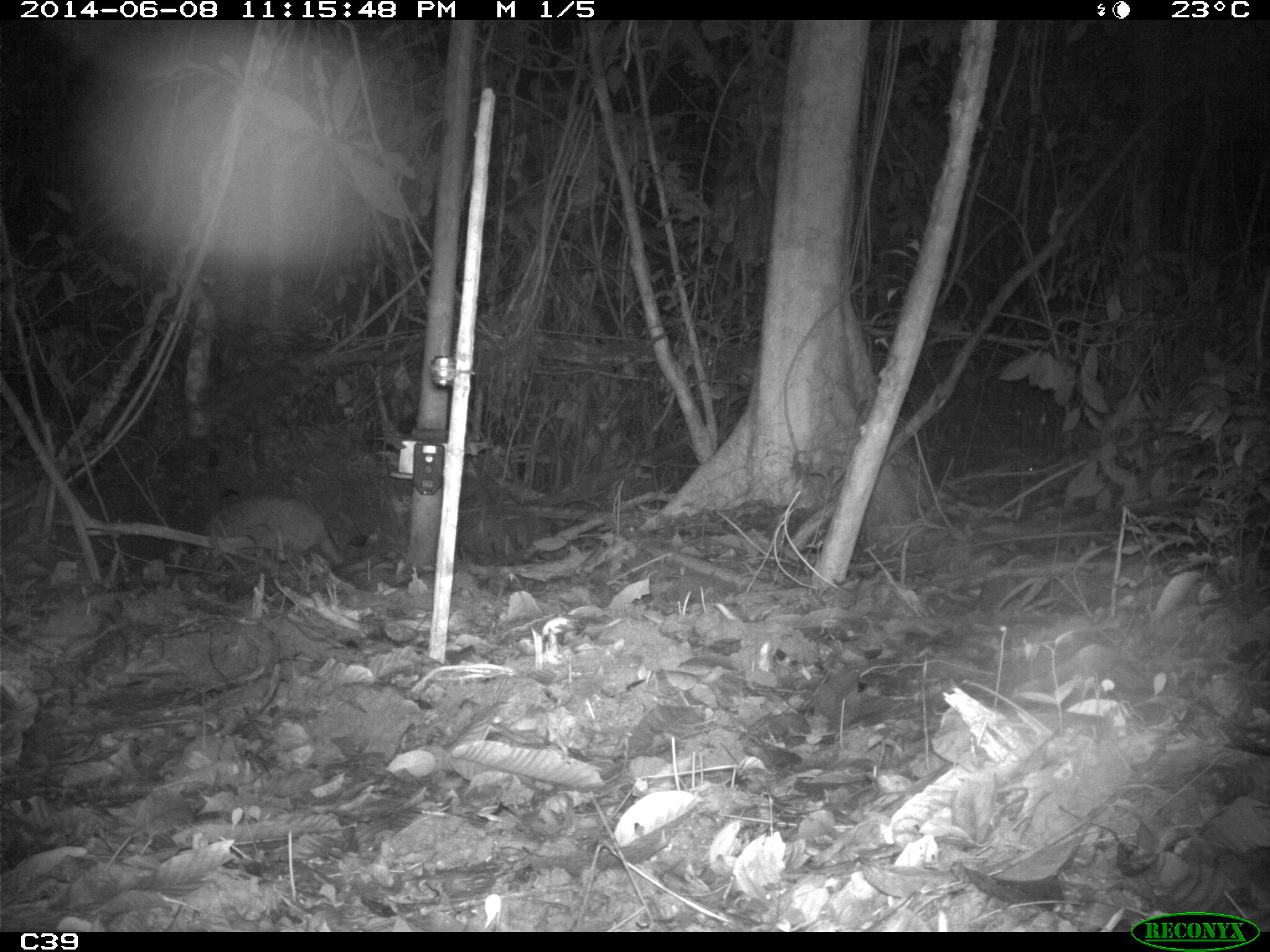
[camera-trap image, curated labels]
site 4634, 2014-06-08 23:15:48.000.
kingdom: Animalia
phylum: Chordata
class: Mammalia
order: Cingulata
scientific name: Cingulata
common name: armadillo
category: unknown armadillo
Unknown armadillo (armadillo) (Cingulata), count 1, age adult.